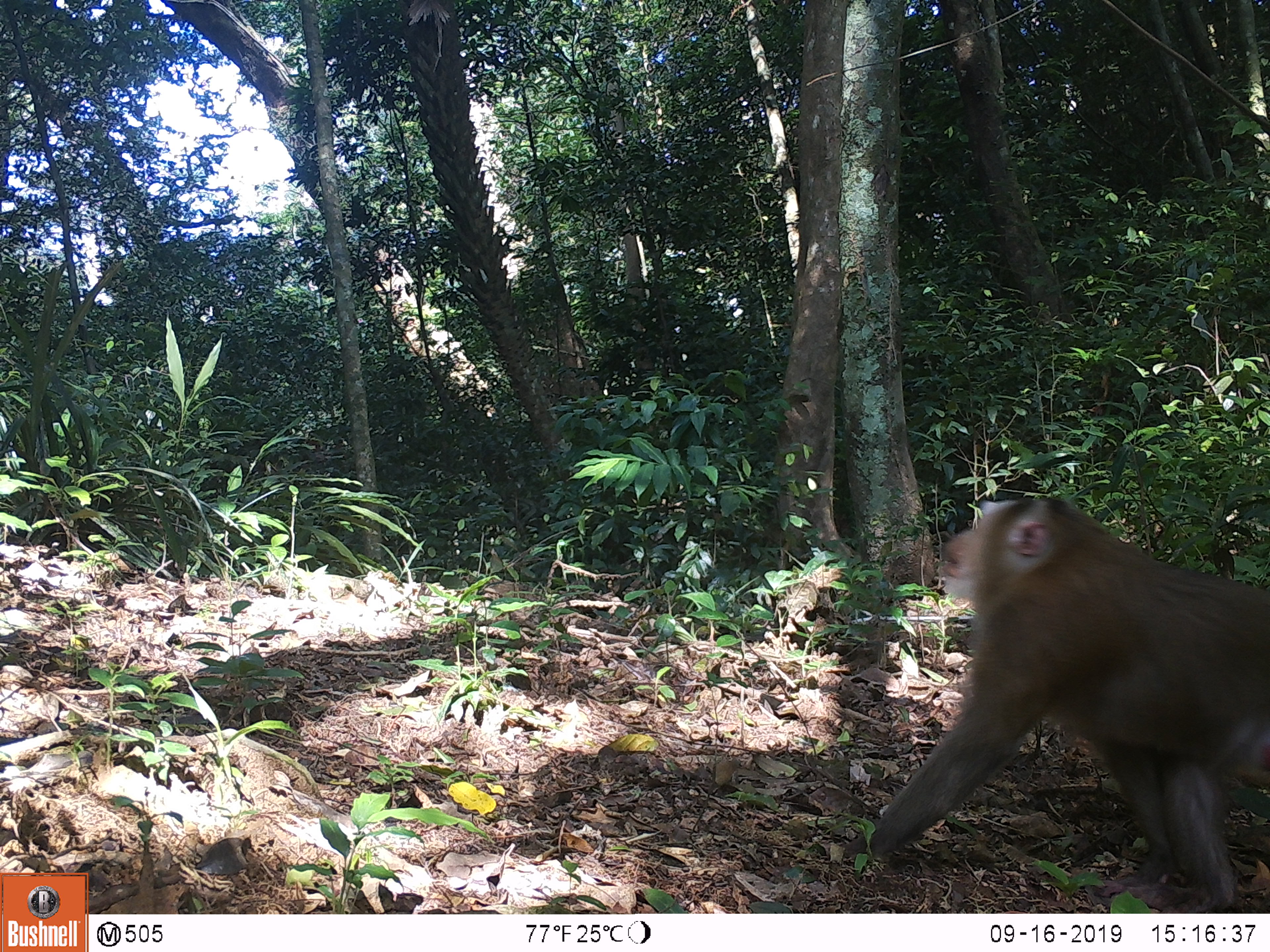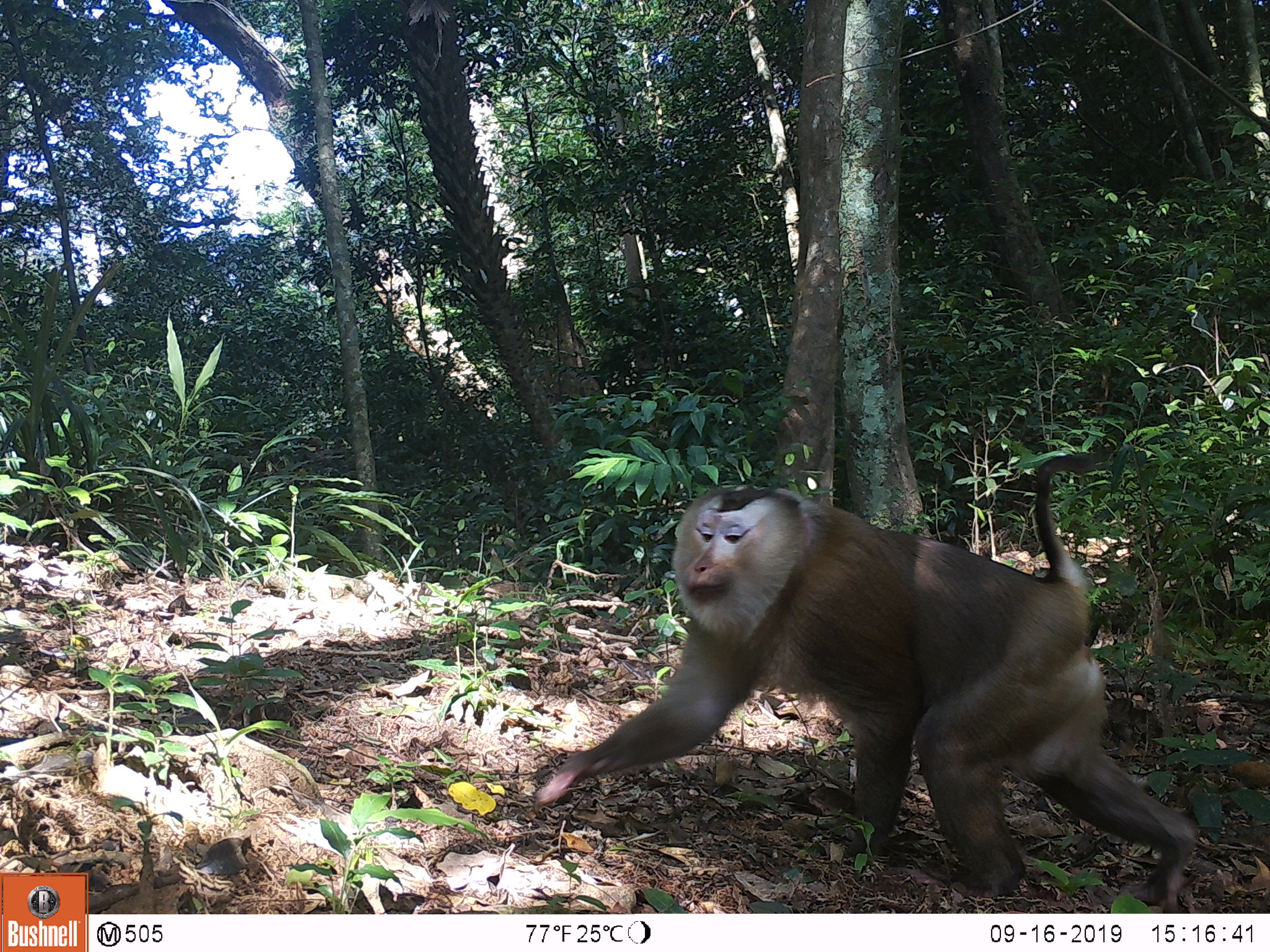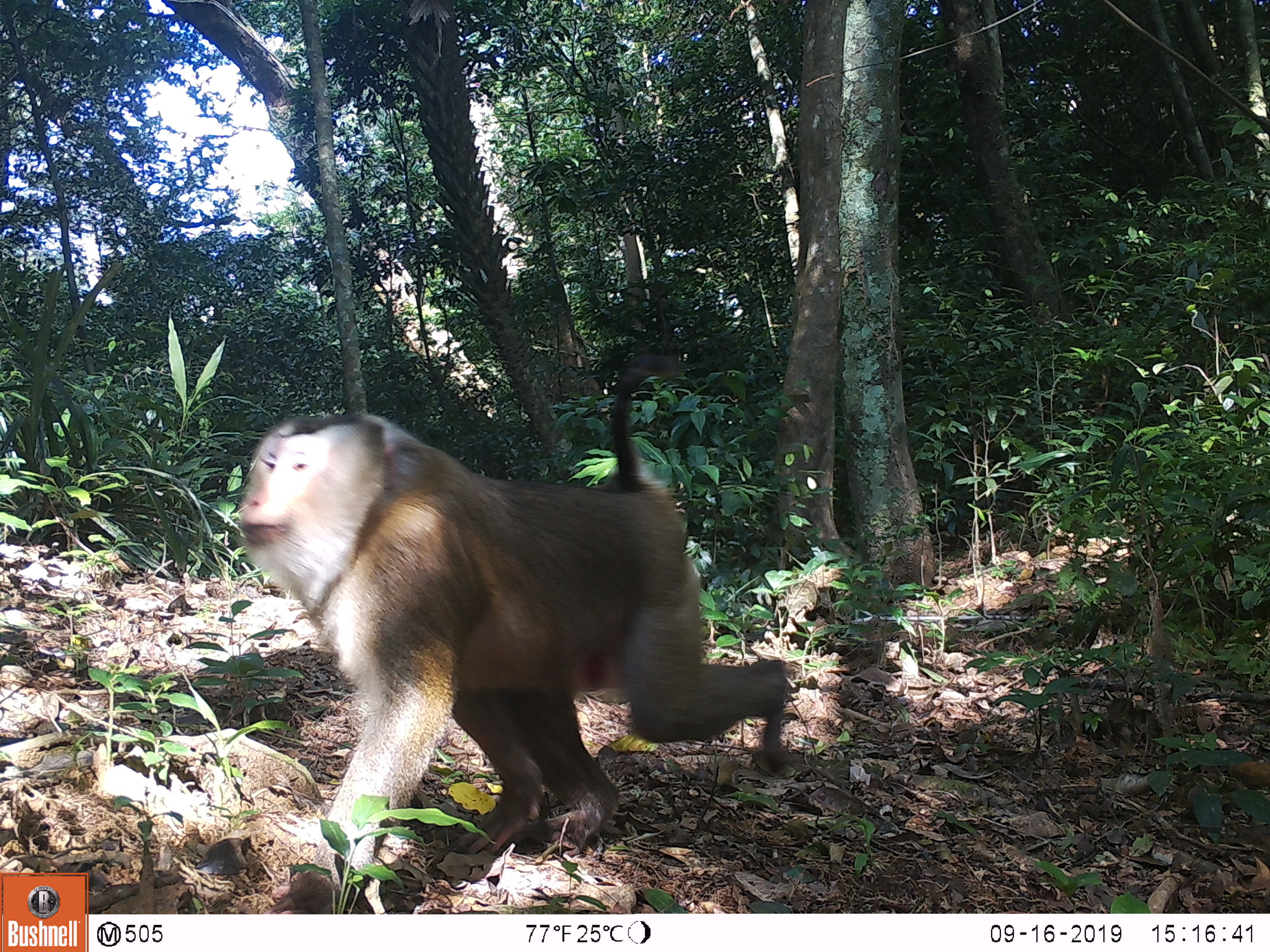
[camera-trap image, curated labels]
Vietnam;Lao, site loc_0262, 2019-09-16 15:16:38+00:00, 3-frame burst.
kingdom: Animalia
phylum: Chordata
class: Mammalia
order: Primates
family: Cercopithecidae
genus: Macaca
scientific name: Macaca nemestrina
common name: pig-tailed macaque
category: pig tailed macaque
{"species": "pig tailed macaque (pig-tailed macaque) (Macaca nemestrina)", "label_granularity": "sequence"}